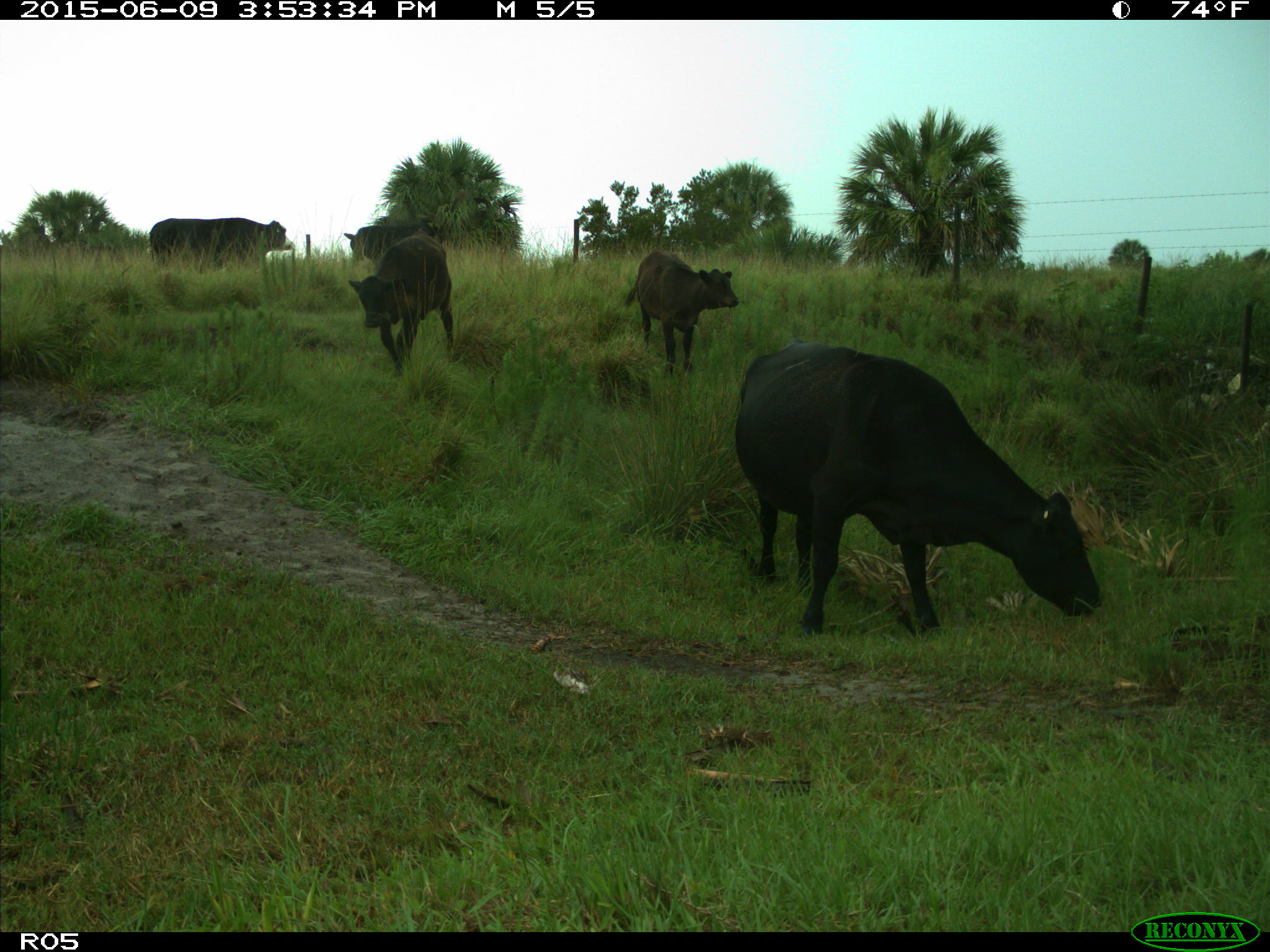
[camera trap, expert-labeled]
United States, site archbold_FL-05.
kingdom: Animalia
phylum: Chordata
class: Mammalia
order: Artiodactyla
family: Bovidae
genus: Bos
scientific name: Bos taurus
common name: domestic cow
Bos taurus (domestic cow).